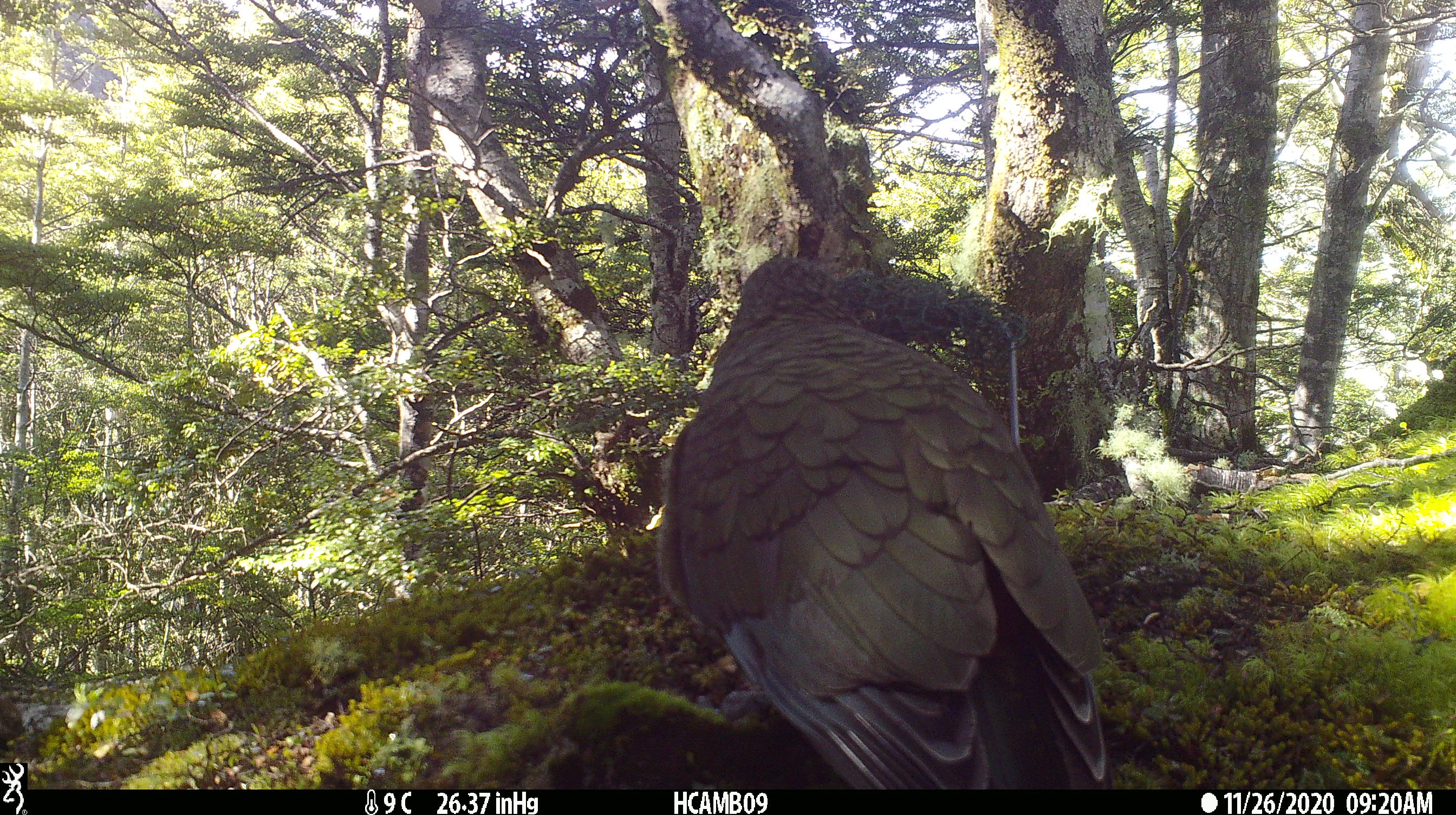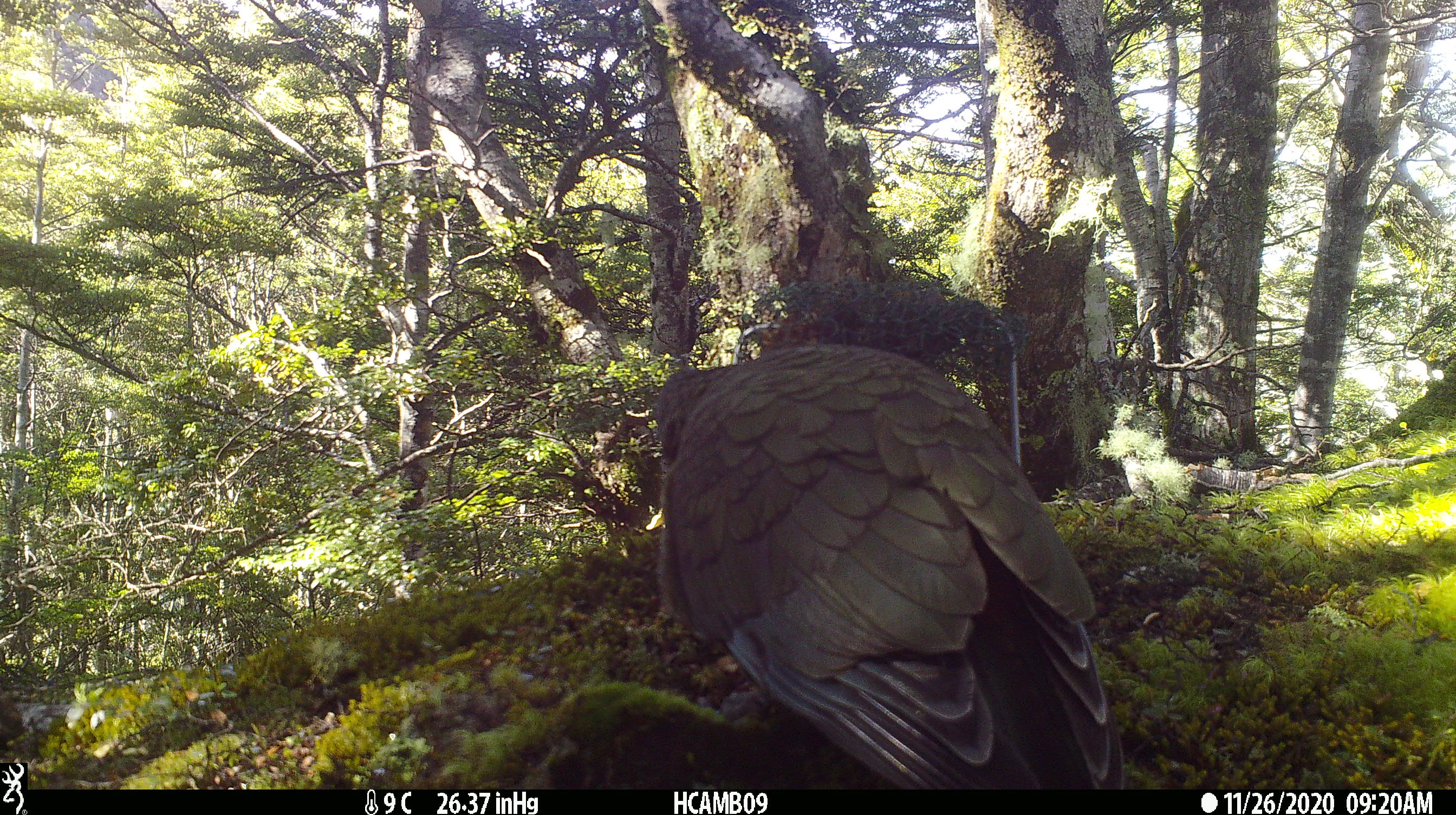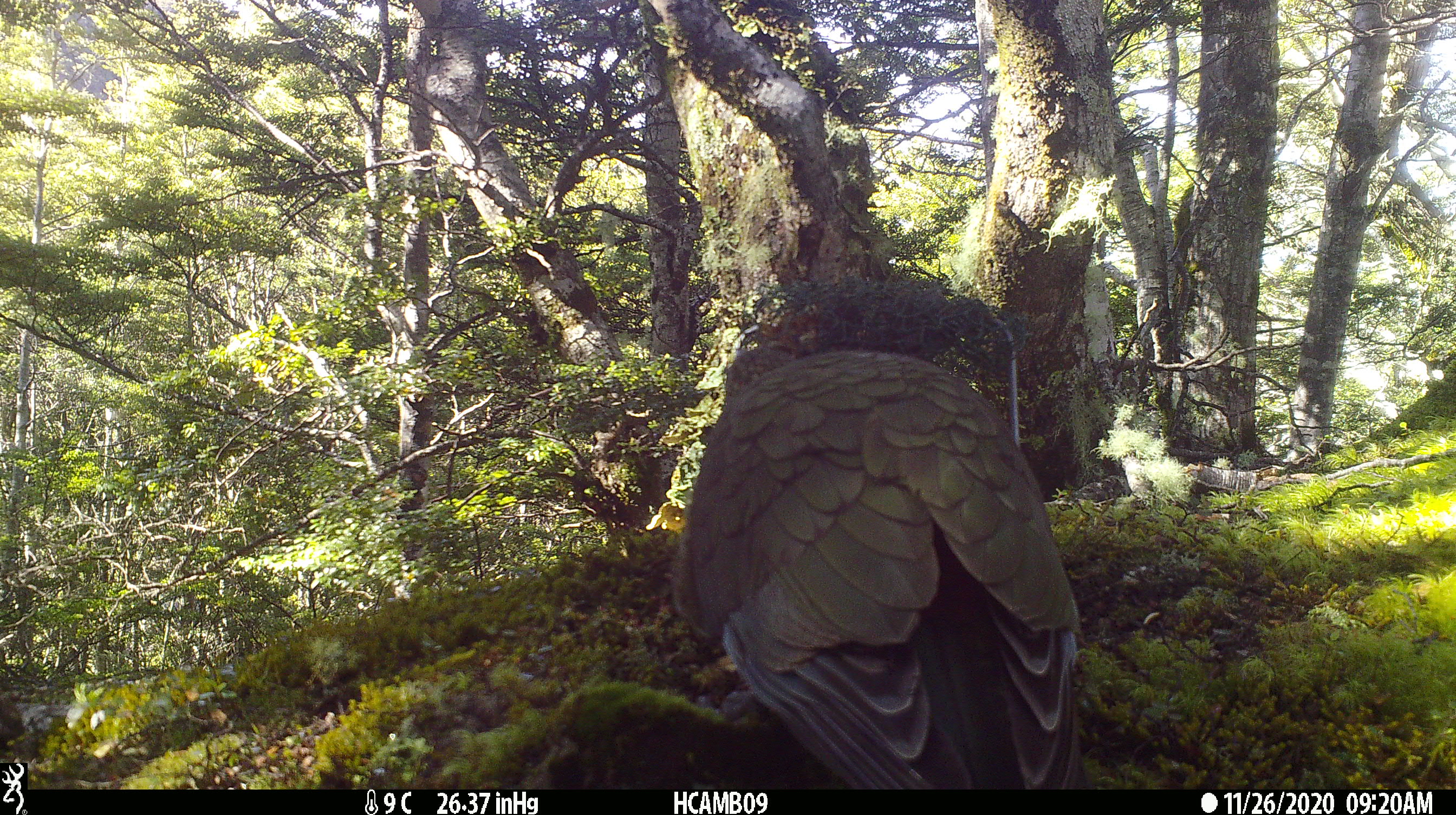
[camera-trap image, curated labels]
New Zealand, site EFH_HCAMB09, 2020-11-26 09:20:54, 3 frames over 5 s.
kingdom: Animalia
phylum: Chordata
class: Aves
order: Psittaciformes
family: Strigopidae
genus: Nestor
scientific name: Nestor notabilis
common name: kea